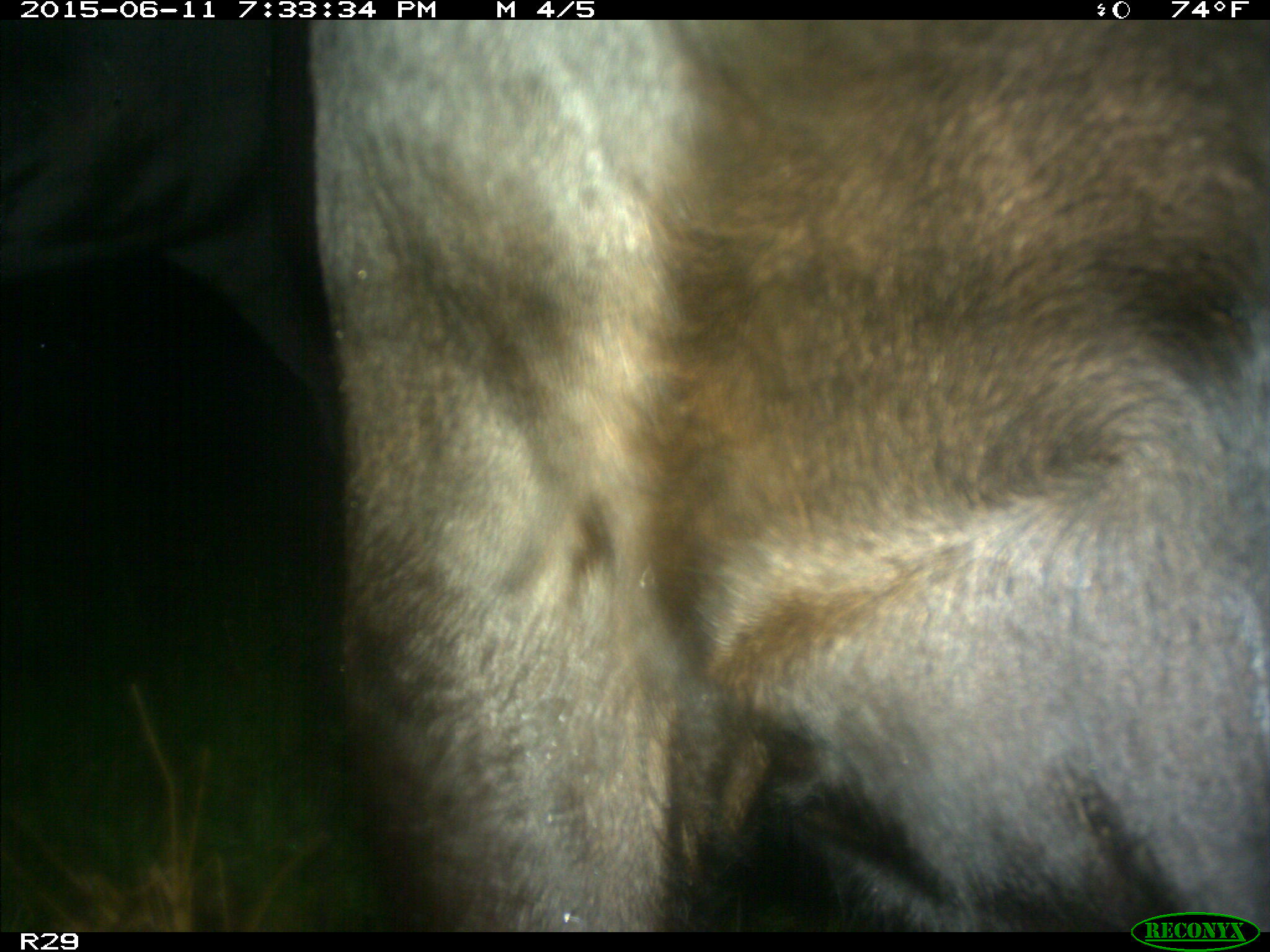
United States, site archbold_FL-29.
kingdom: Animalia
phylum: Chordata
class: Mammalia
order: Artiodactyla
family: Bovidae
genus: Bos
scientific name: Bos taurus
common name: domestic cow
Bos taurus (domestic cow).